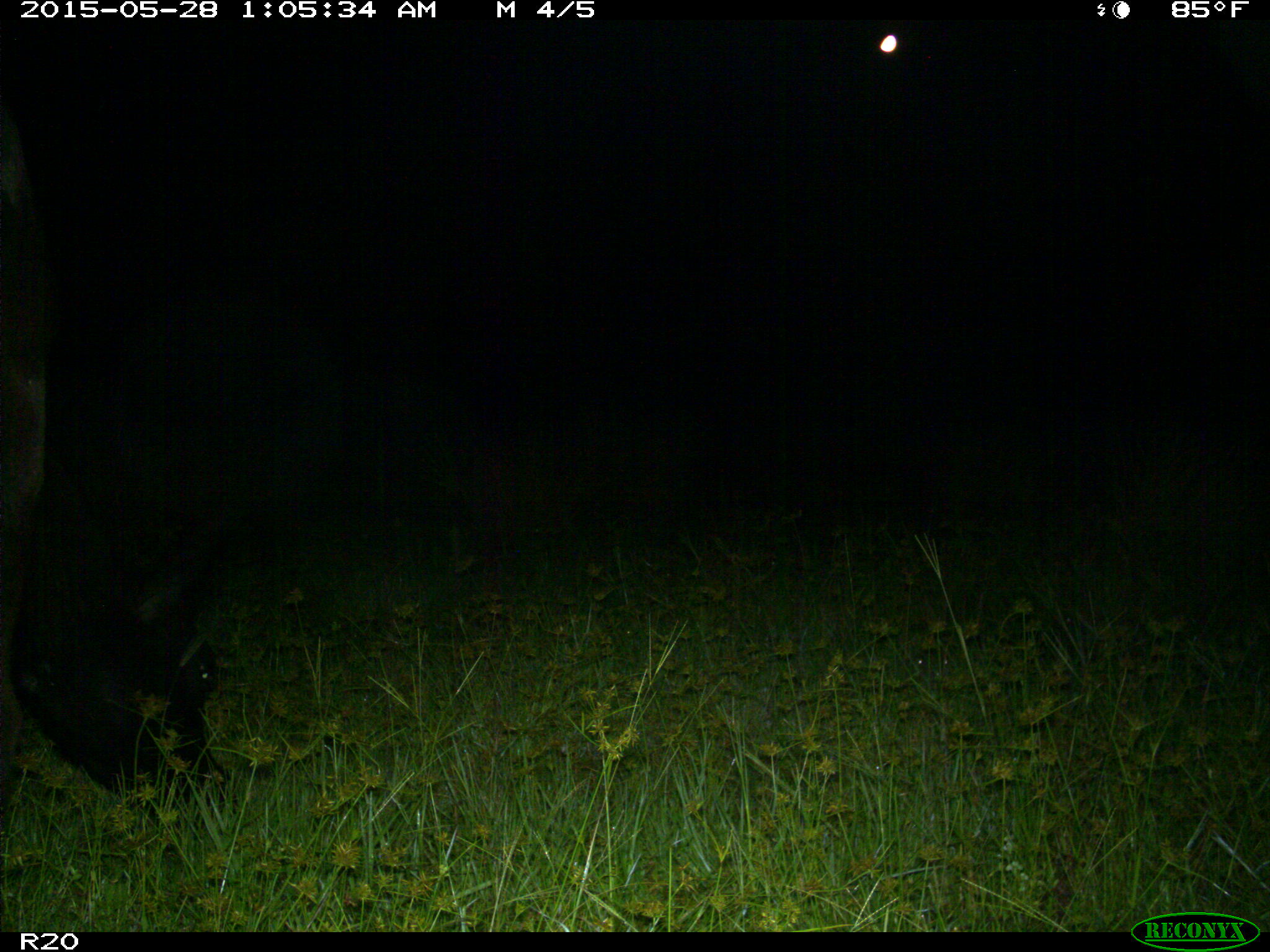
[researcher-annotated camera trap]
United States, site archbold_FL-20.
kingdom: Animalia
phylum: Chordata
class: Mammalia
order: Artiodactyla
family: Bovidae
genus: Bos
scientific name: Bos taurus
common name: domestic cow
Bos taurus (domestic cow).